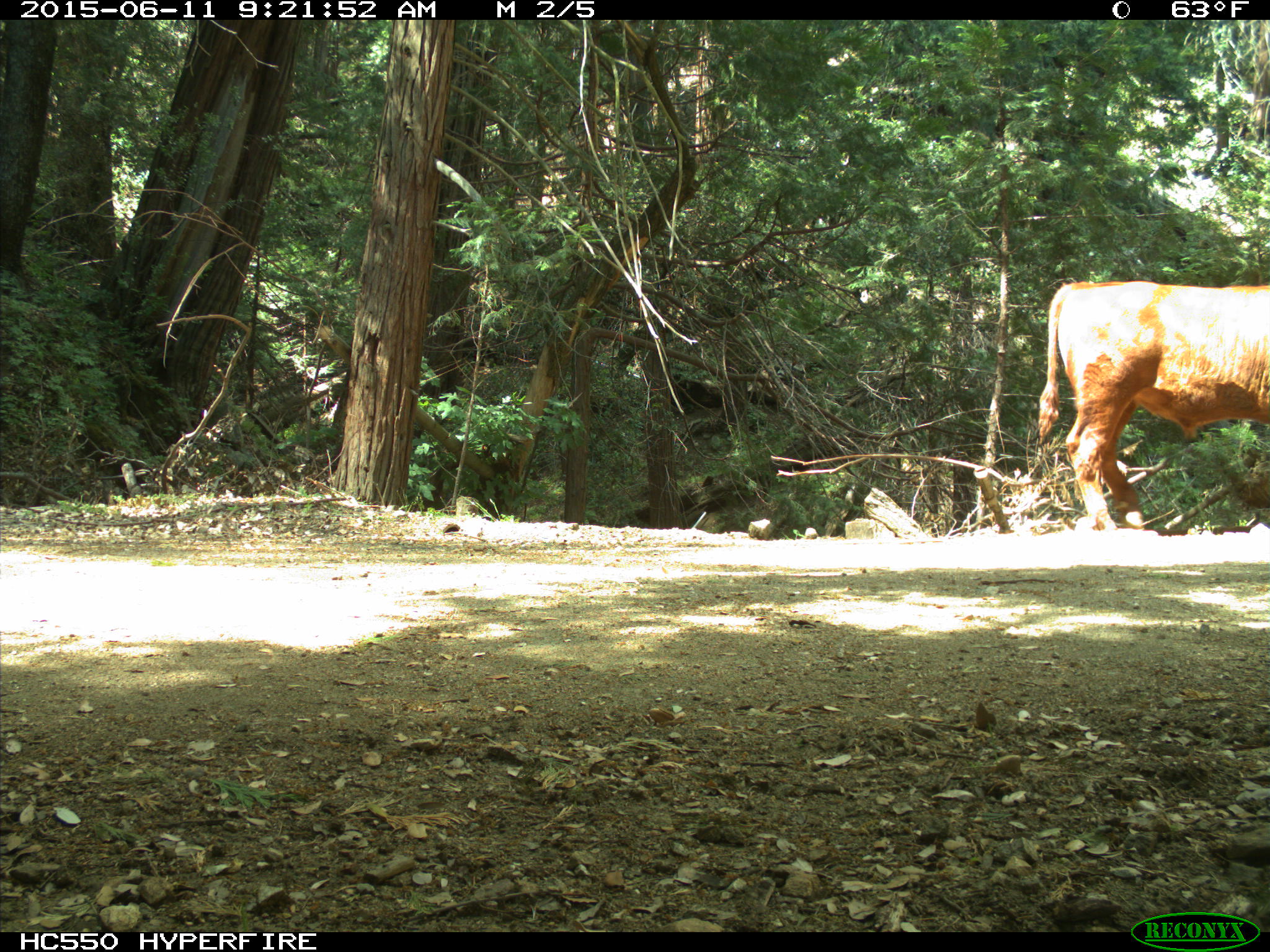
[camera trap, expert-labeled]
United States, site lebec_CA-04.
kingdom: Animalia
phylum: Chordata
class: Mammalia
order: Artiodactyla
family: Bovidae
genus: Bos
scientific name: Bos taurus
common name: domestic cow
Bos taurus (domestic cow).